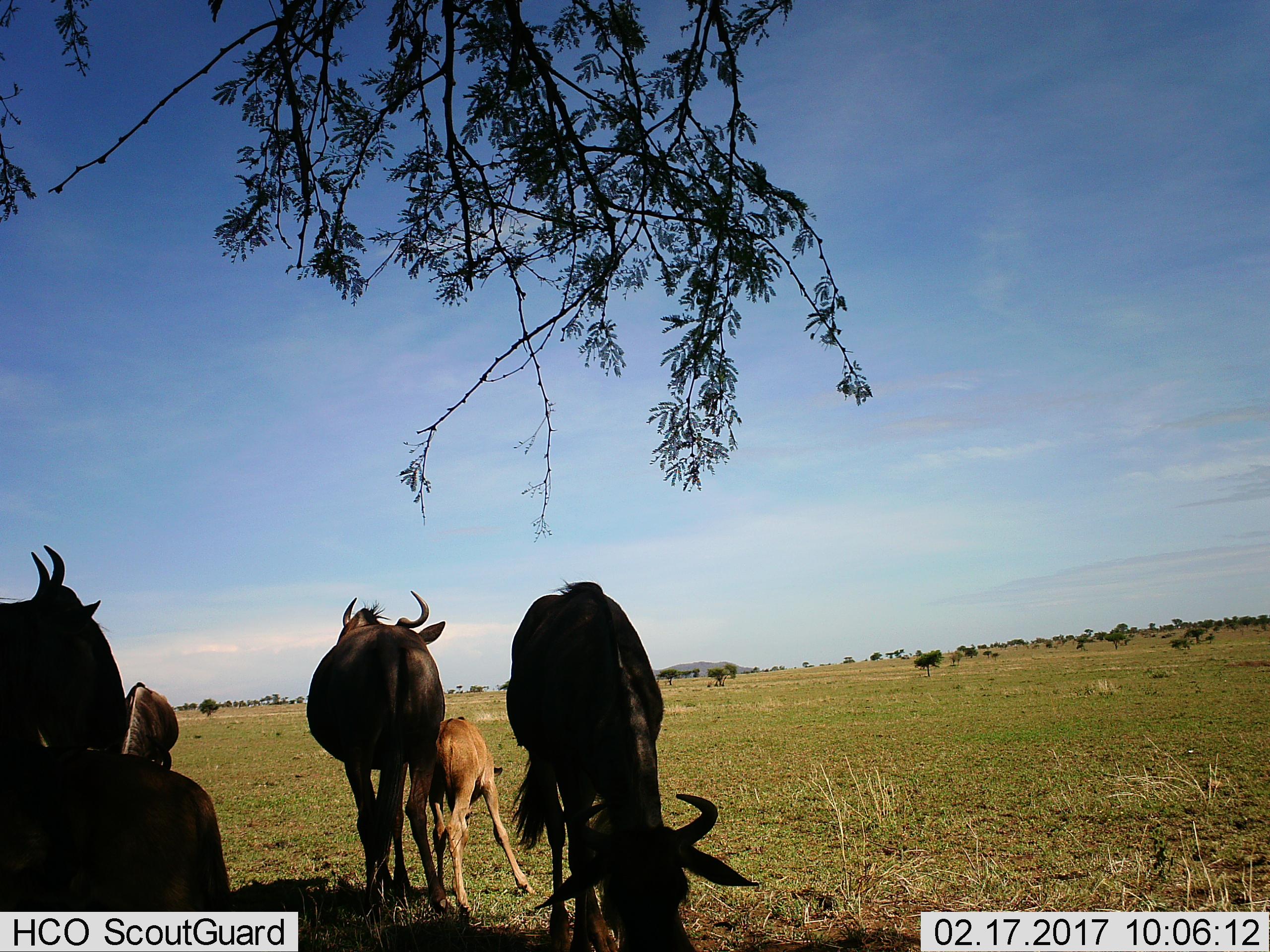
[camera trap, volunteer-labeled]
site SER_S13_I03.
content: unidentified animal